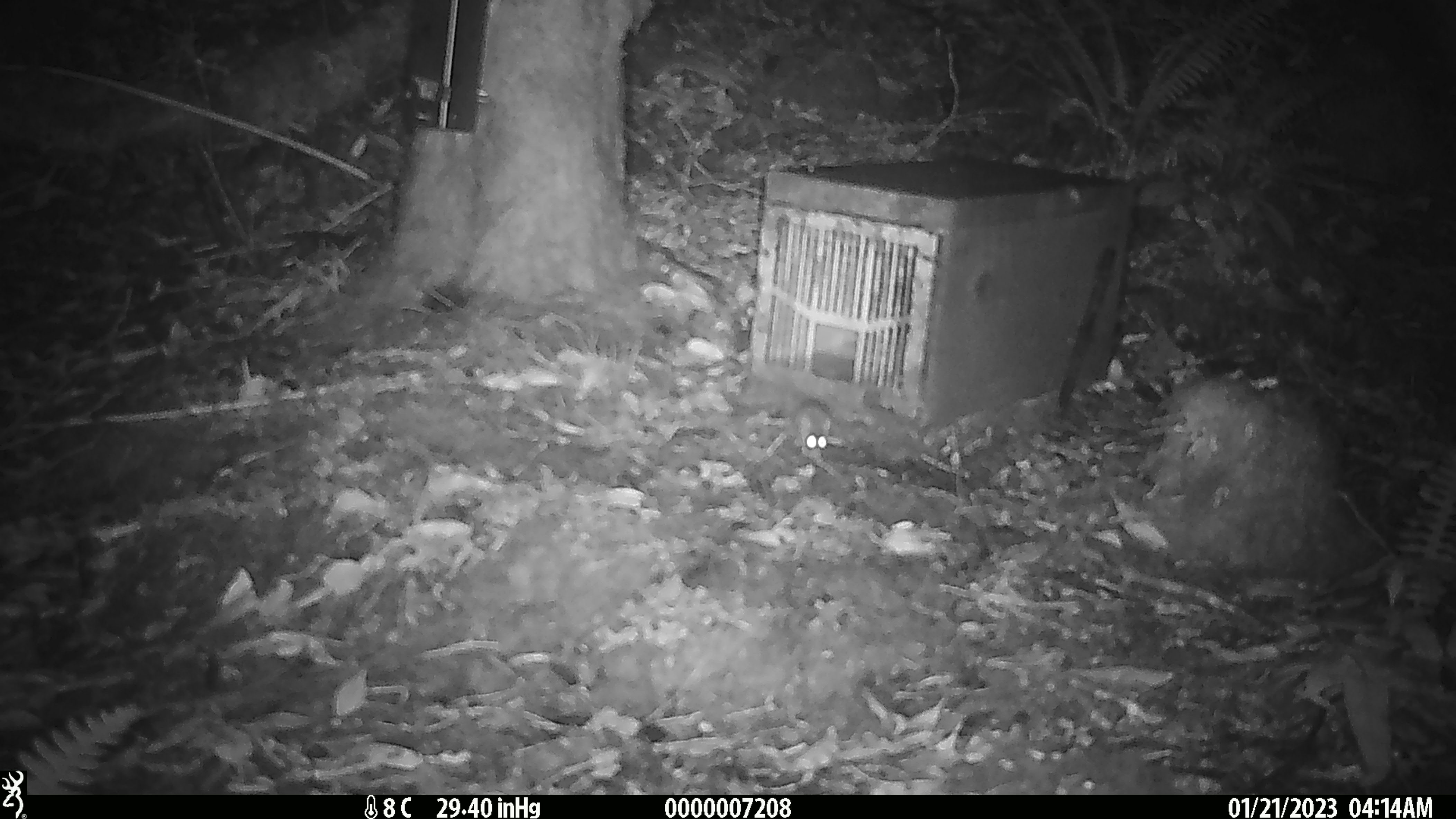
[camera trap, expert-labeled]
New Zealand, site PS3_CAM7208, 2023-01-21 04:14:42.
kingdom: Animalia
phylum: Chordata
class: Mammalia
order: Rodentia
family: Muridae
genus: Mus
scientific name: Mus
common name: mouse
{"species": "mouse (Mus)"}